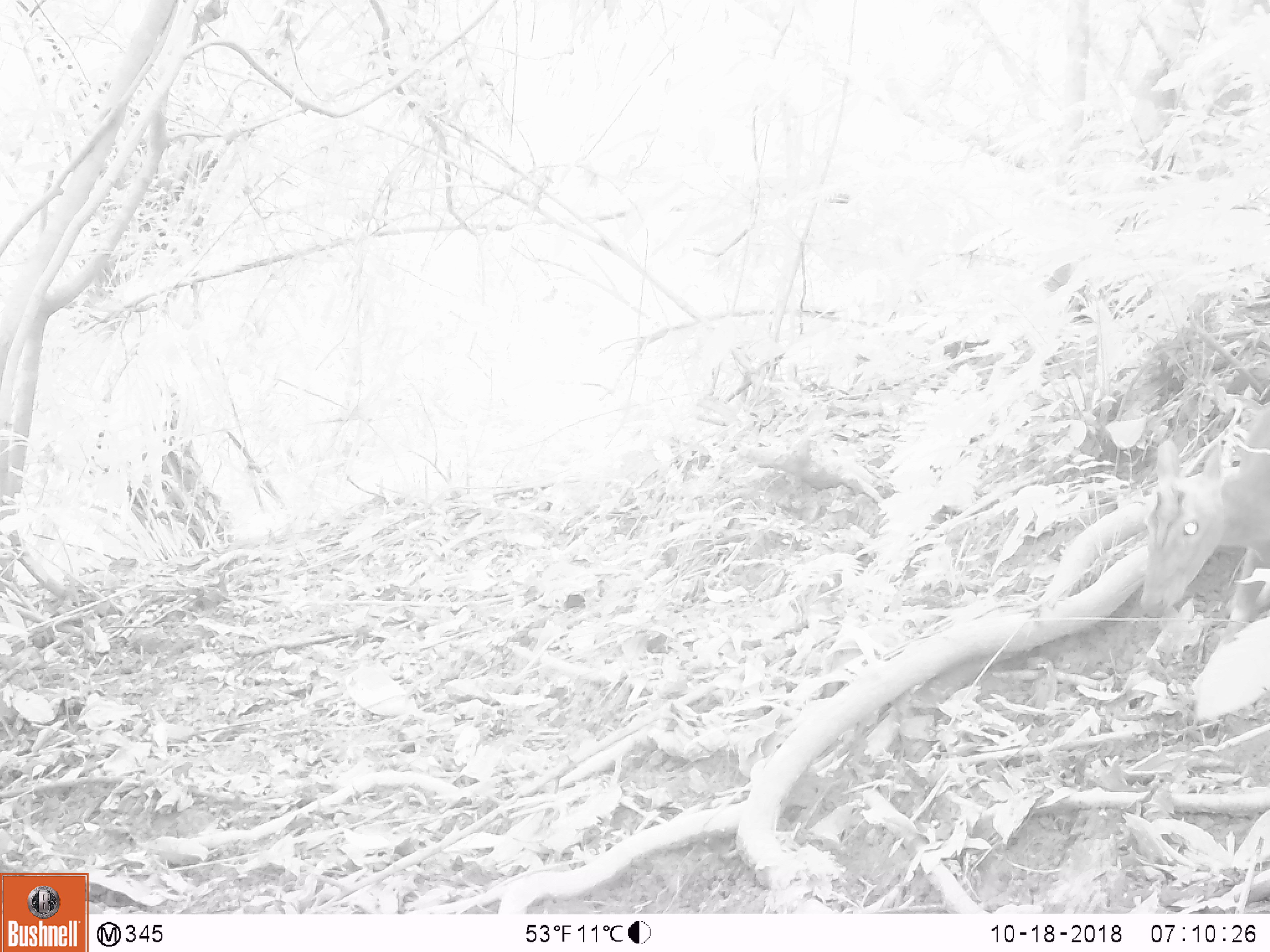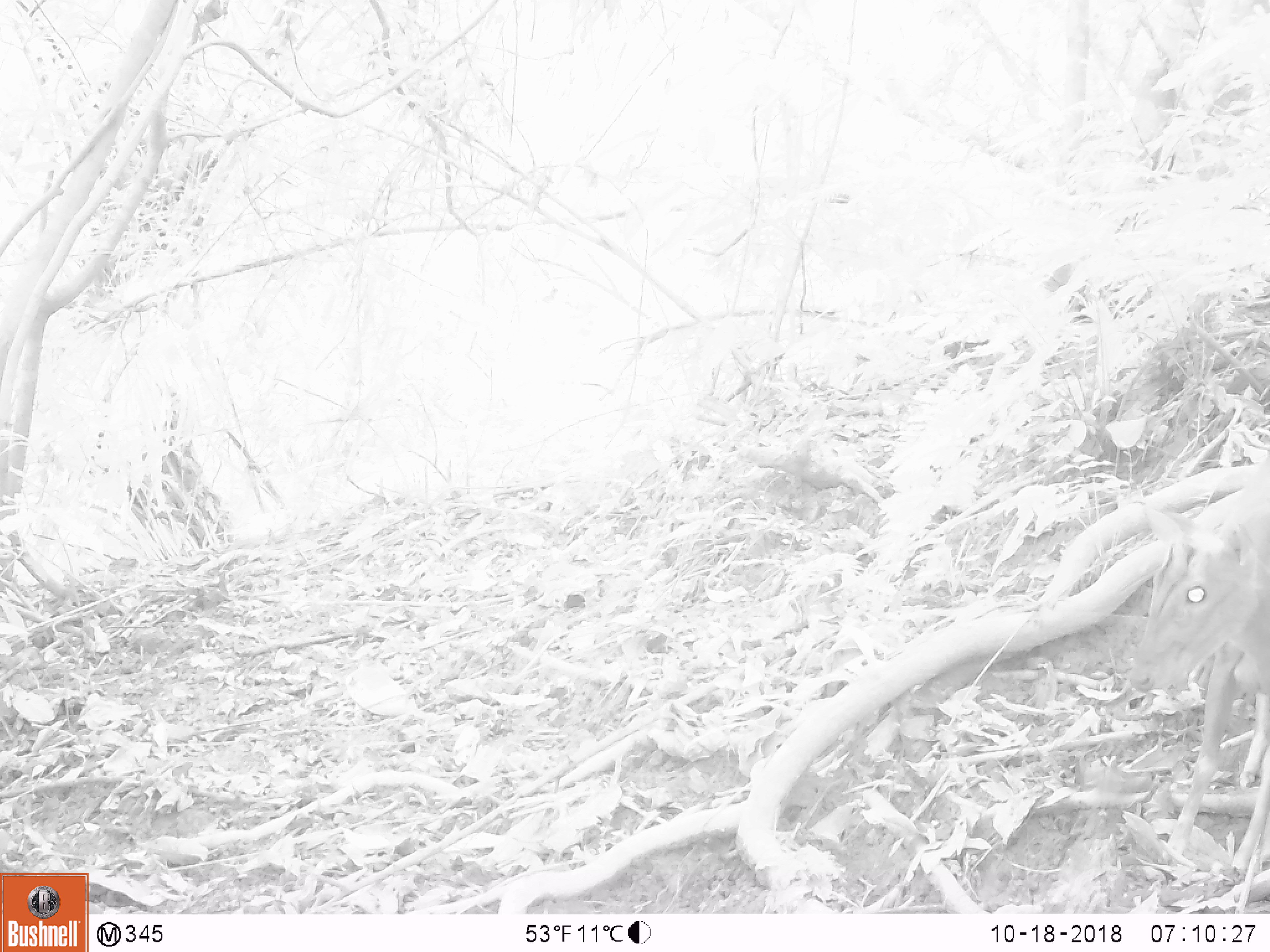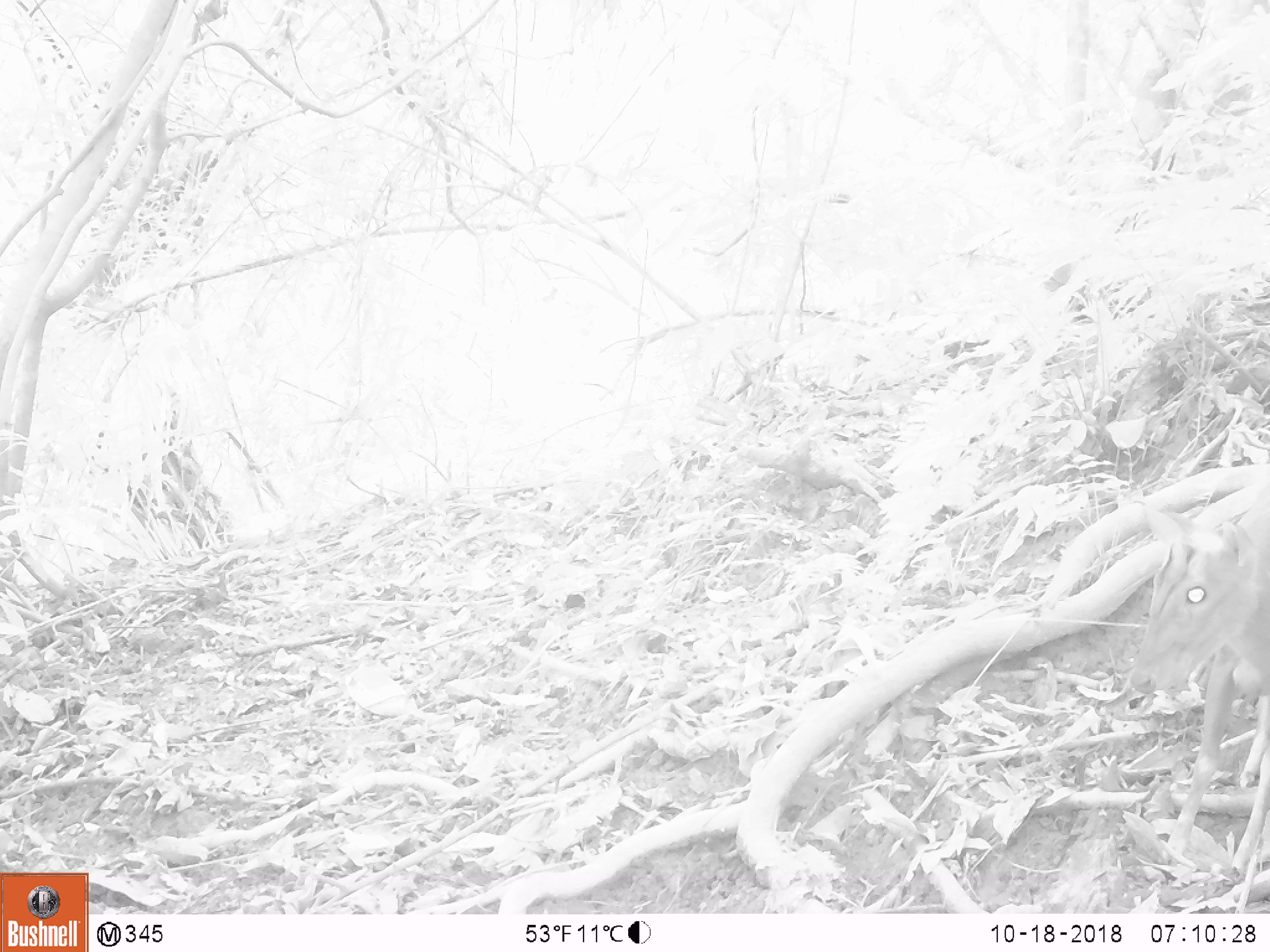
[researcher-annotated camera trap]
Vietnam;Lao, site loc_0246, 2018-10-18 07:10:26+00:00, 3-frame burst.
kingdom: Animalia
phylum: Chordata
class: Mammalia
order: Artiodactyla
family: Cervidae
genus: Muntiacus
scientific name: Muntiacus rooseveltorum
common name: roosevelt's muntjac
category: roosevelts muntjac group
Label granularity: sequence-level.